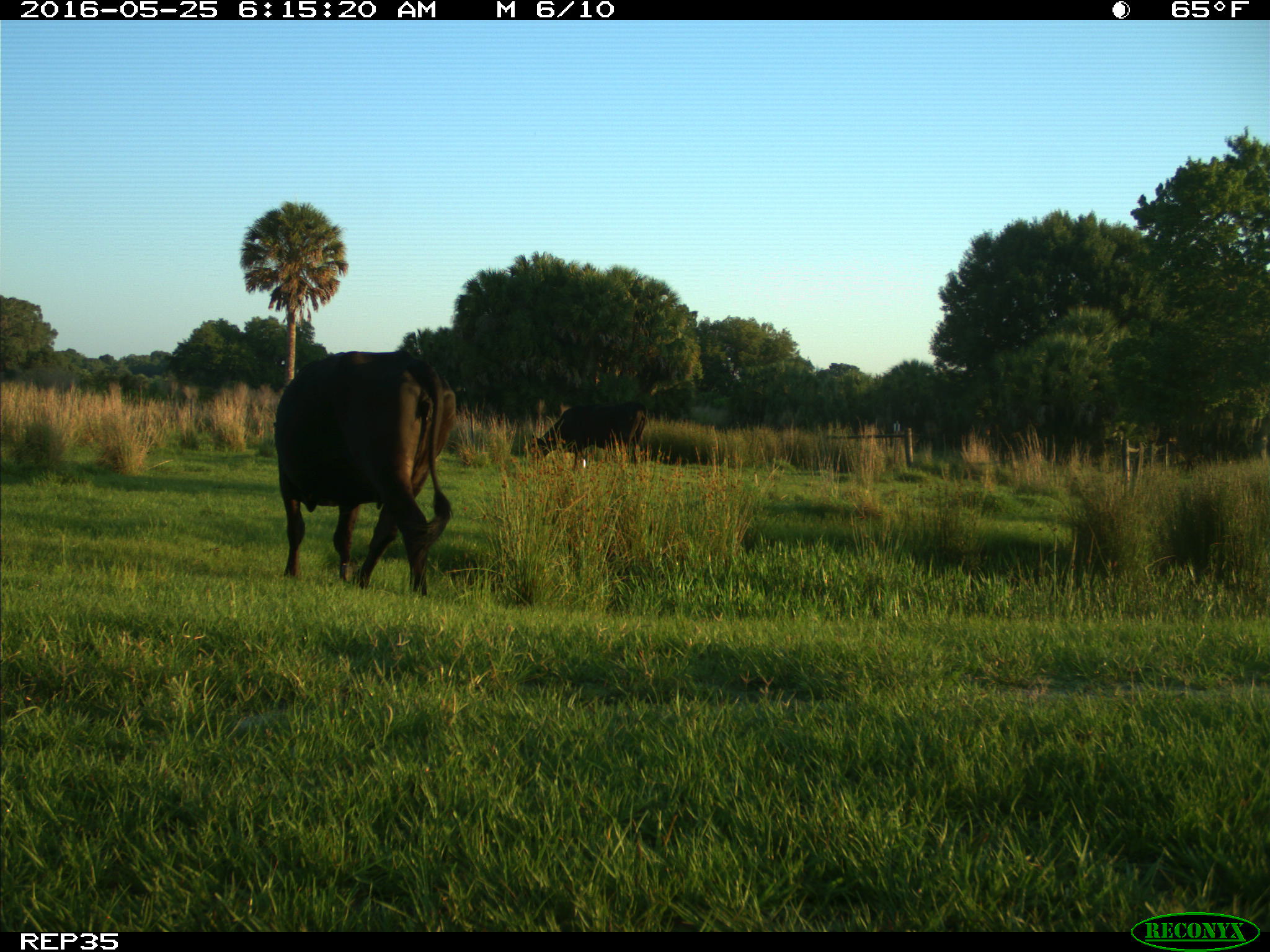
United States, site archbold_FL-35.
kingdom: Animalia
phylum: Chordata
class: Mammalia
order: Artiodactyla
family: Bovidae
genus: Bos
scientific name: Bos taurus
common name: domestic cow